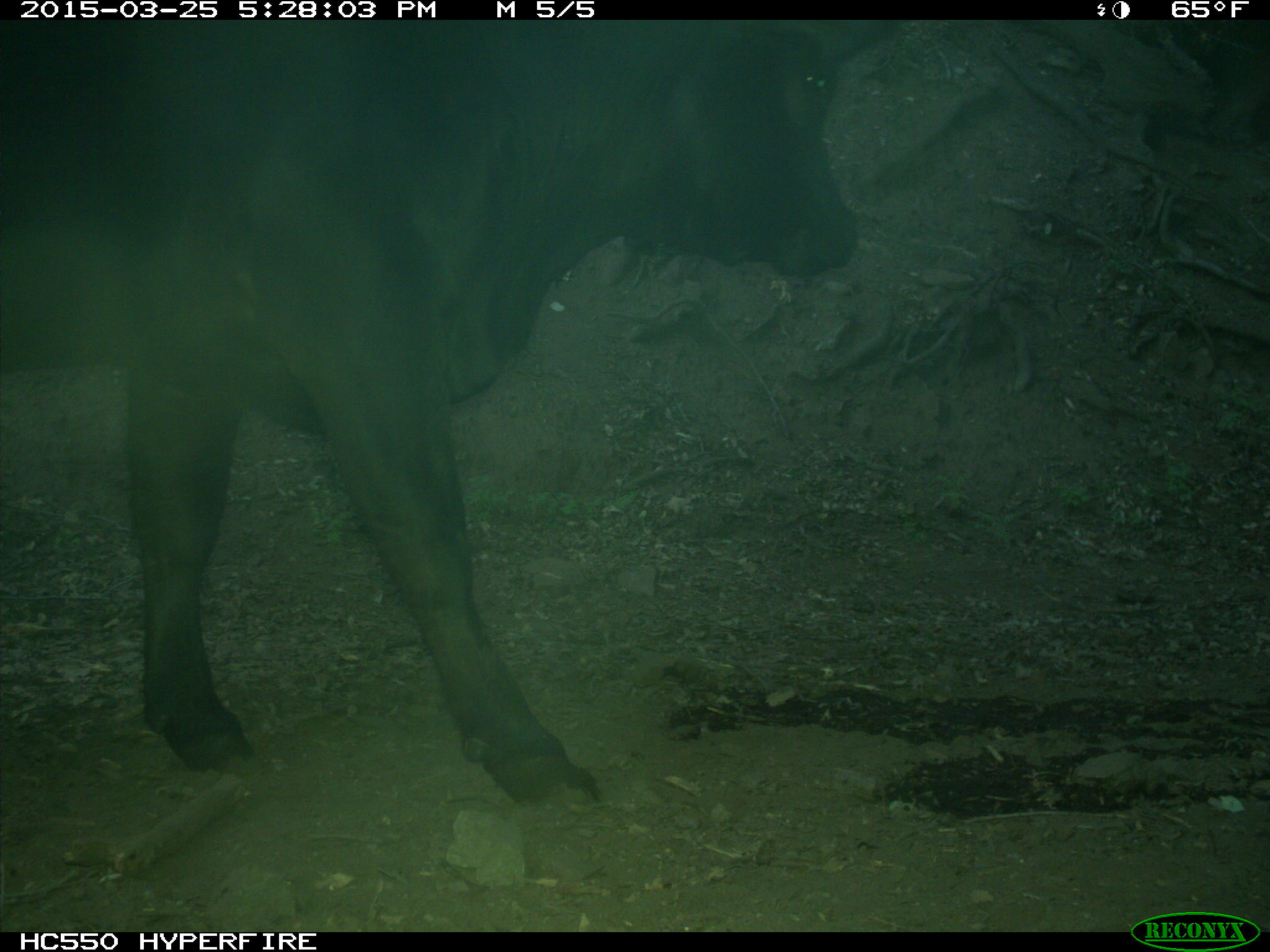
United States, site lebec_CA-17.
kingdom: Animalia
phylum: Chordata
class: Mammalia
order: Artiodactyla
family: Bovidae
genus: Bos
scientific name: Bos taurus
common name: domestic cow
Bos taurus (domestic cow).